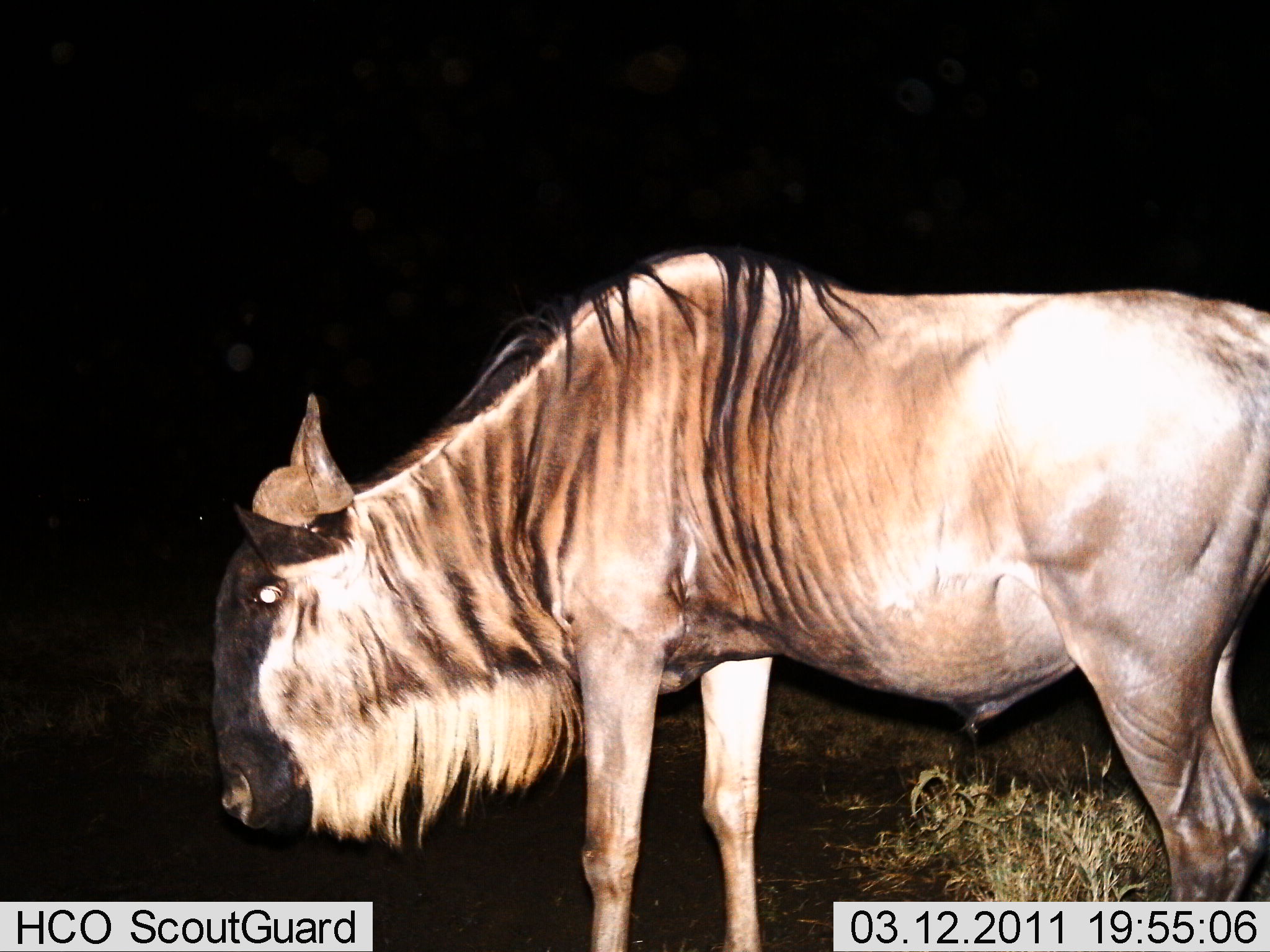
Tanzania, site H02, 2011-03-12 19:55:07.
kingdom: Animalia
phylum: Chordata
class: Mammalia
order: Artiodactyla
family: Bovidae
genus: Connochaetes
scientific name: Connochaetes taurinus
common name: blue wildebeest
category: wildebeest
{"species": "wildebeest (blue wildebeest) (Connochaetes taurinus)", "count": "1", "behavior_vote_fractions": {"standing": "90%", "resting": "0%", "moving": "10%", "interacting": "0%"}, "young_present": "0%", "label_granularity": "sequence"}